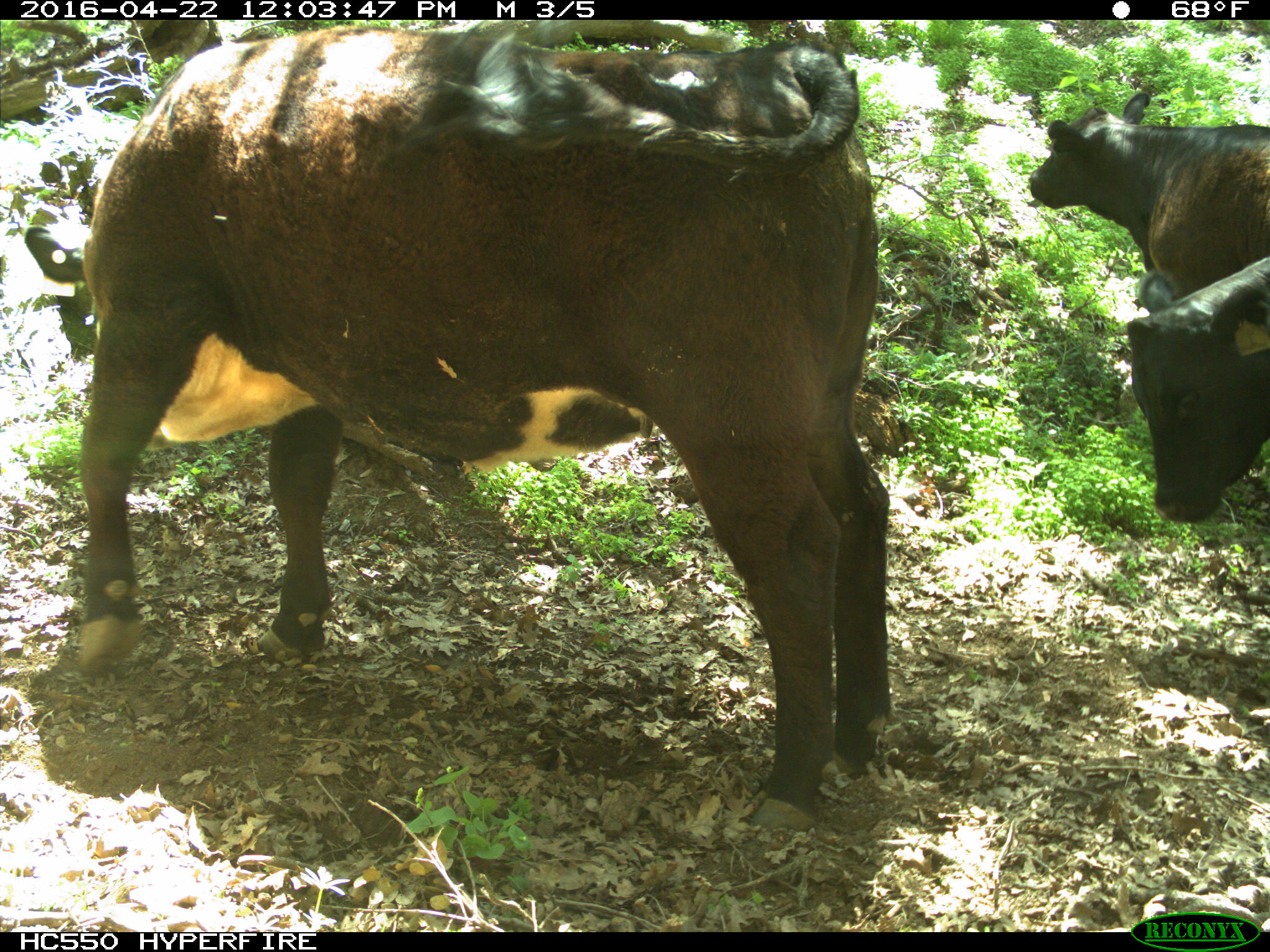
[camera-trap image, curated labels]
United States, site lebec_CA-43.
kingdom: Animalia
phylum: Chordata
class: Mammalia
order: Artiodactyla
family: Bovidae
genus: Bos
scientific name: Bos taurus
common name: domestic cow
Bos taurus (domestic cow).